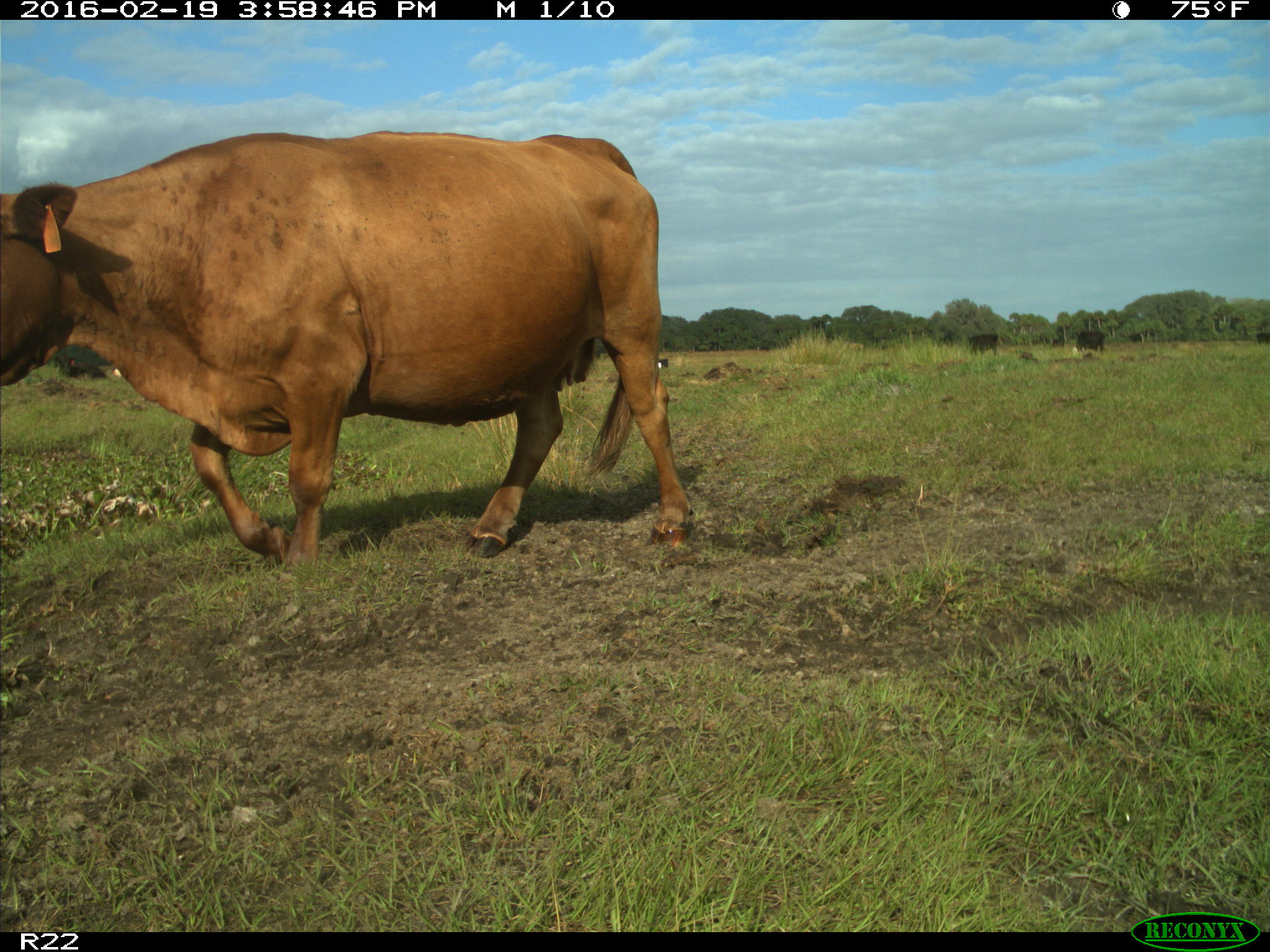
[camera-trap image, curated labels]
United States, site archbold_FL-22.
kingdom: Animalia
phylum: Chordata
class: Mammalia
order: Artiodactyla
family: Bovidae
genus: Bos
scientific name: Bos taurus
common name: domestic cow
Bos taurus (domestic cow).